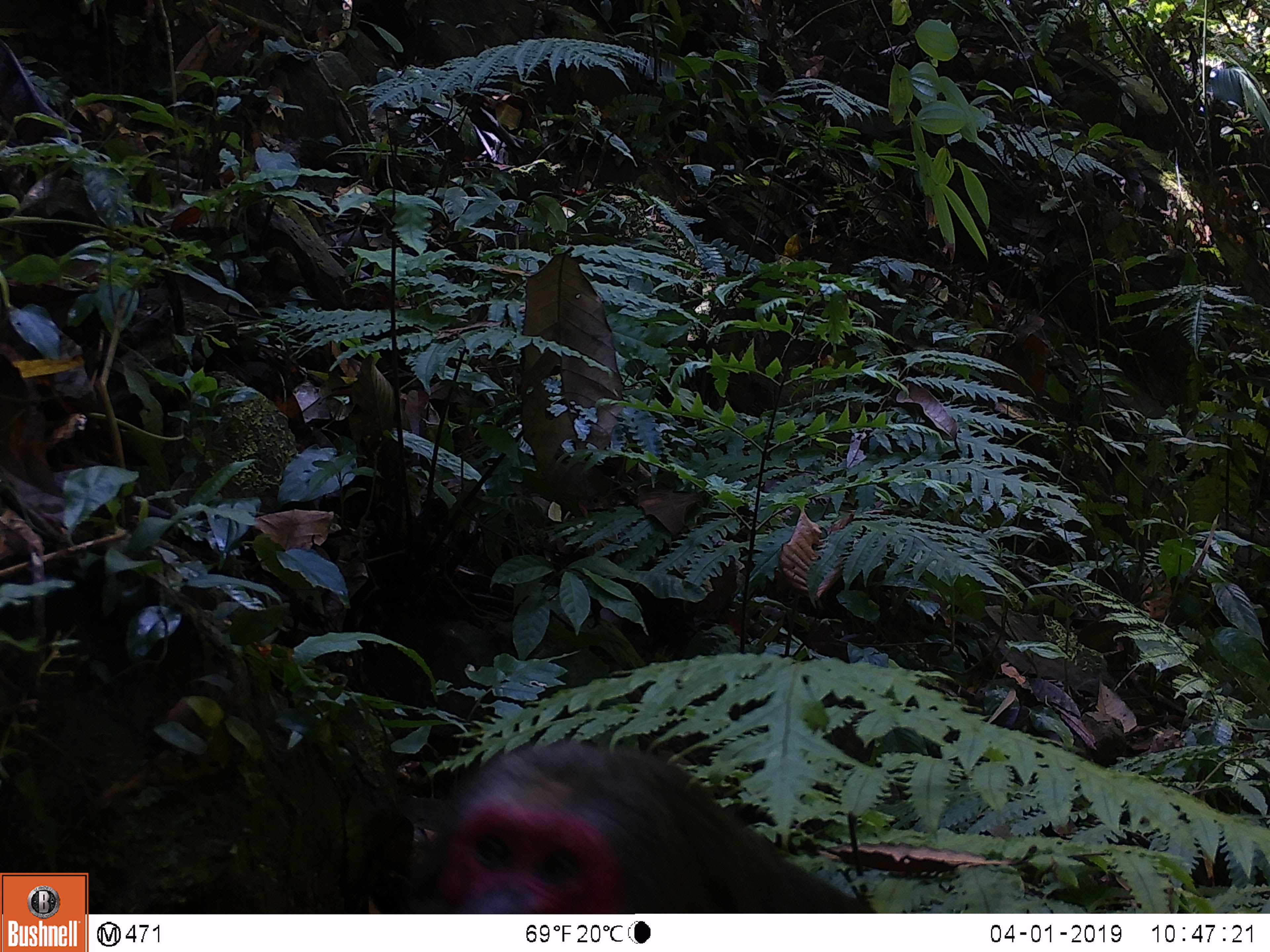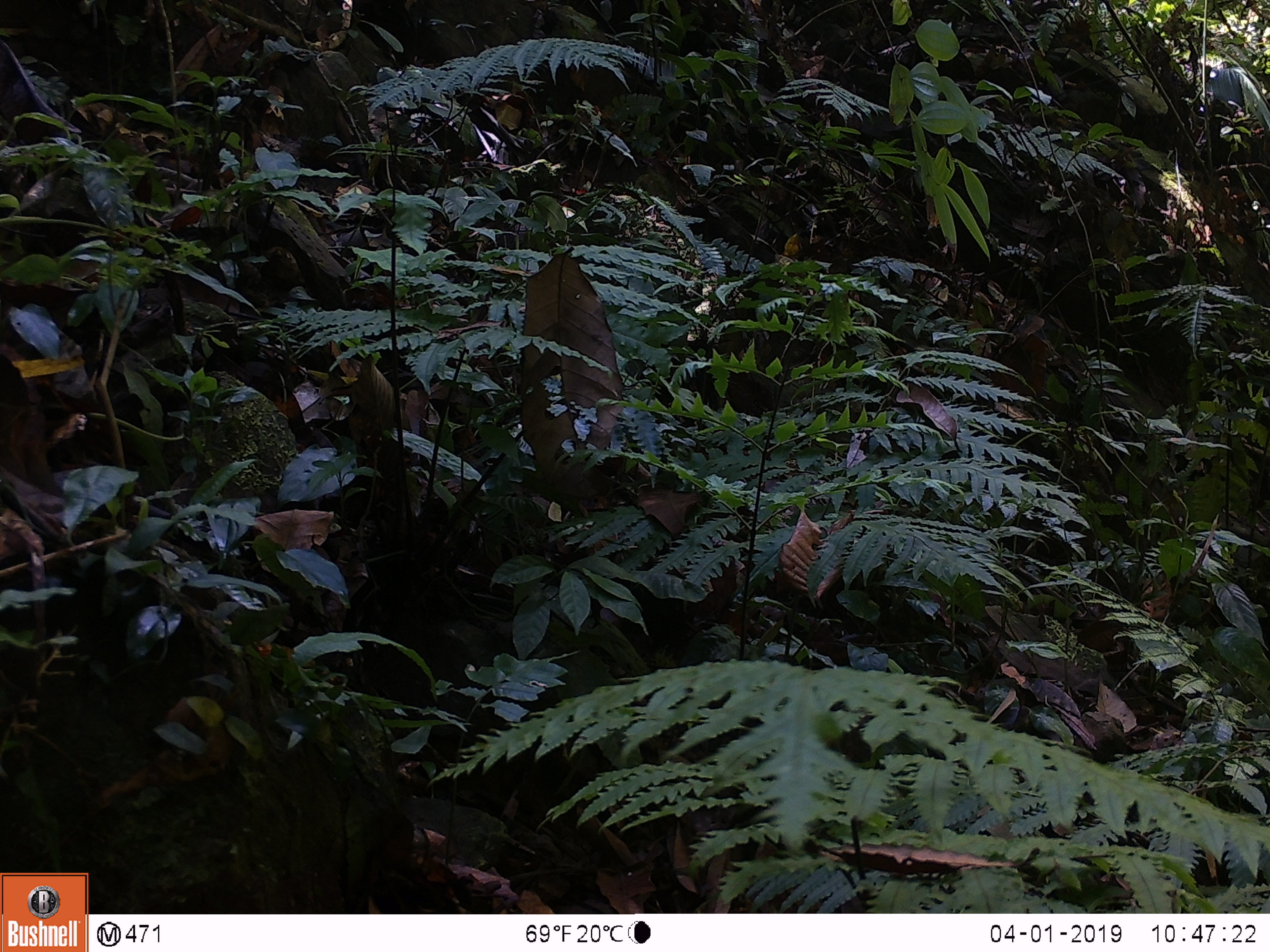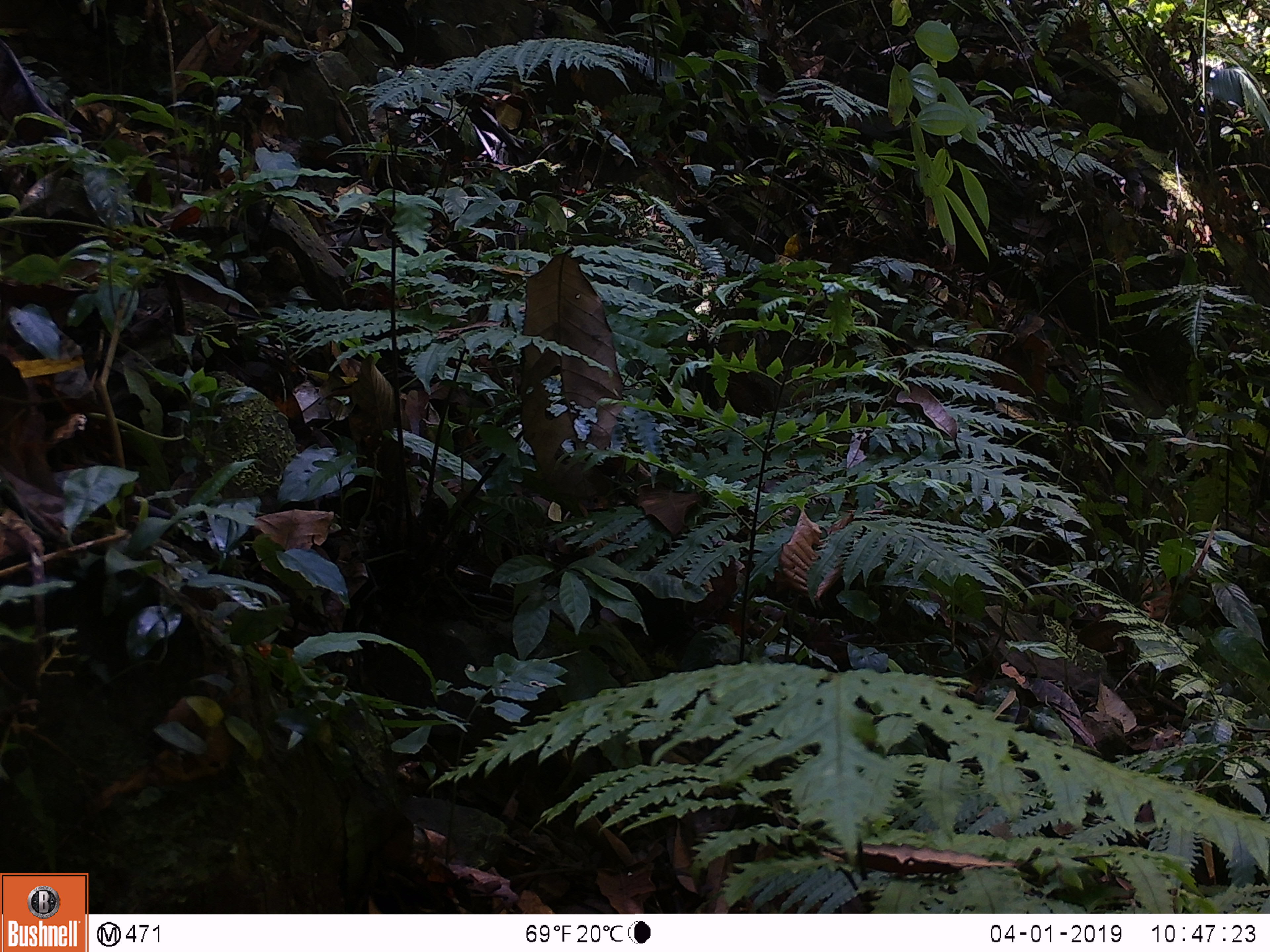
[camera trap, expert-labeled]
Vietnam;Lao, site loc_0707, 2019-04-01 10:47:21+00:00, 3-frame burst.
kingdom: Animalia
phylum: Chordata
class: Mammalia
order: Primates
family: Cercopithecidae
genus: Macaca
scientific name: Macaca arctoides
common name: stump-tailed macaque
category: stump tailed macaque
Stump tailed macaque (stump-tailed macaque) (Macaca arctoides). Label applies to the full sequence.